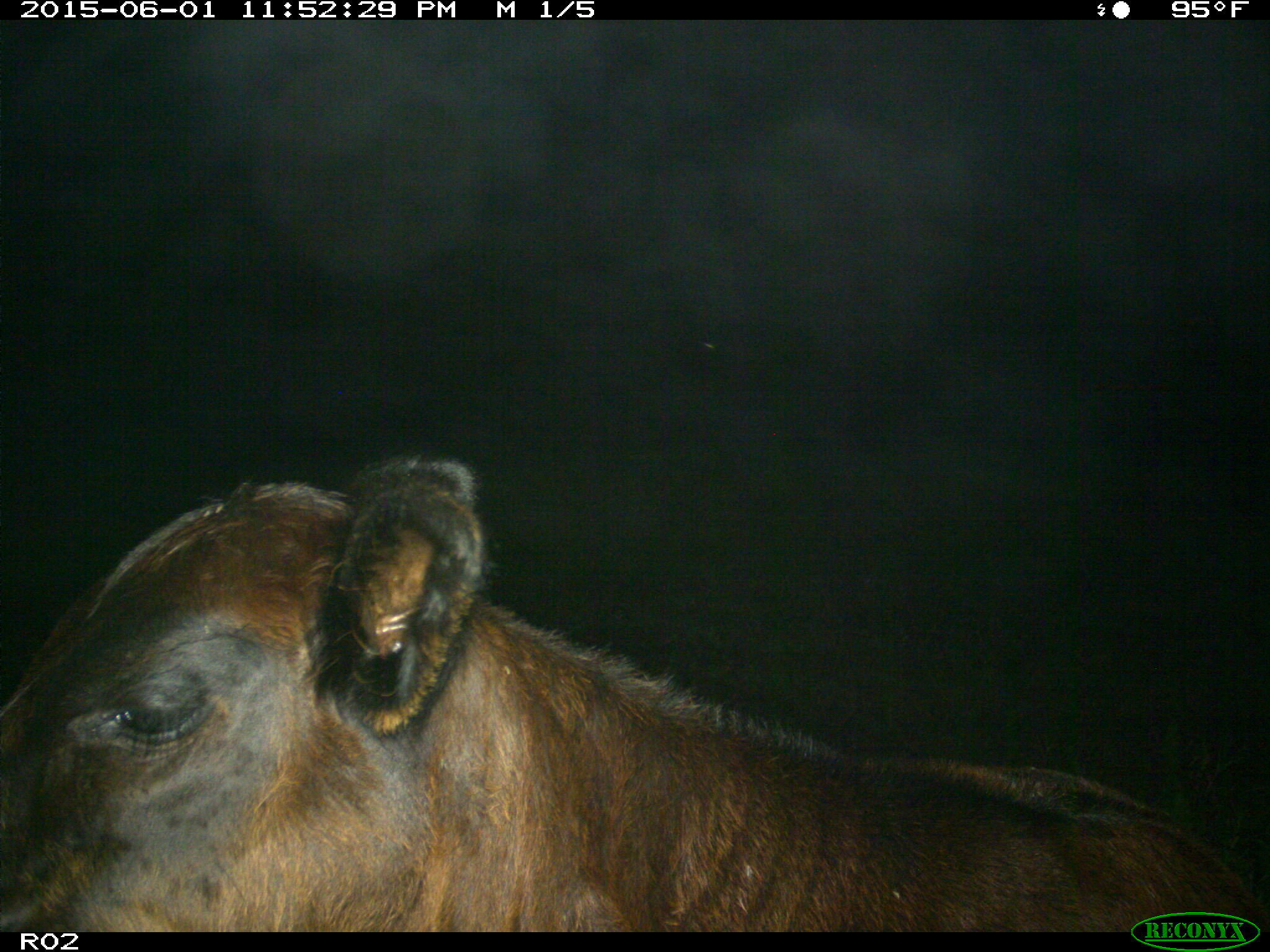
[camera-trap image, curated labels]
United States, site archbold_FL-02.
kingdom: Animalia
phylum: Chordata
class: Mammalia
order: Artiodactyla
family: Bovidae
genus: Bos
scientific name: Bos taurus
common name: domestic cow